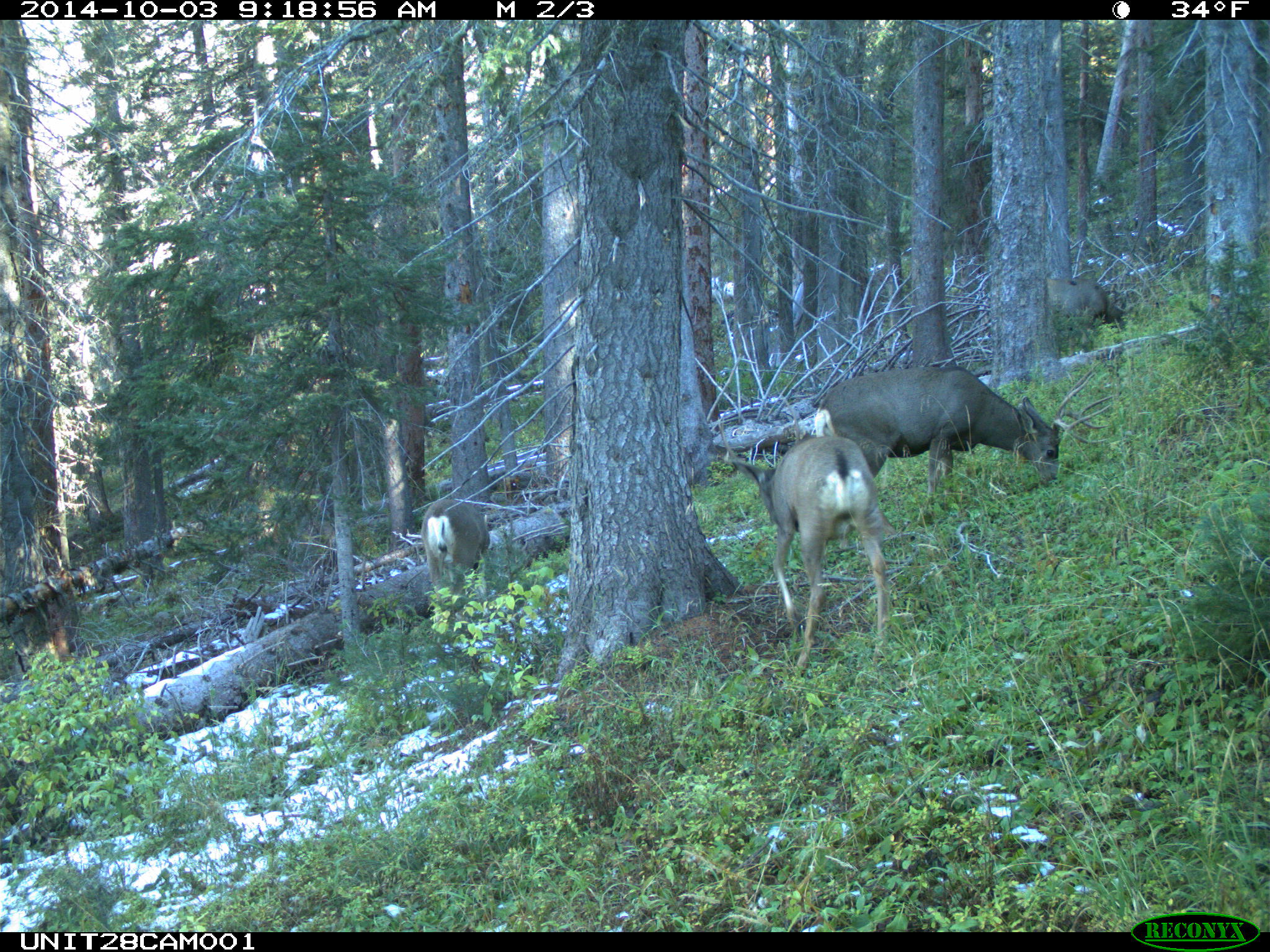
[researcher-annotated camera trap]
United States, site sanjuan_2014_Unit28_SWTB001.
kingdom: Animalia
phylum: Chordata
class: Mammalia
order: Artiodactyla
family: Cervidae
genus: Odocoileus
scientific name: Odocoileus hemionus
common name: mule deer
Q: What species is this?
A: Odocoileus hemionus (mule deer).